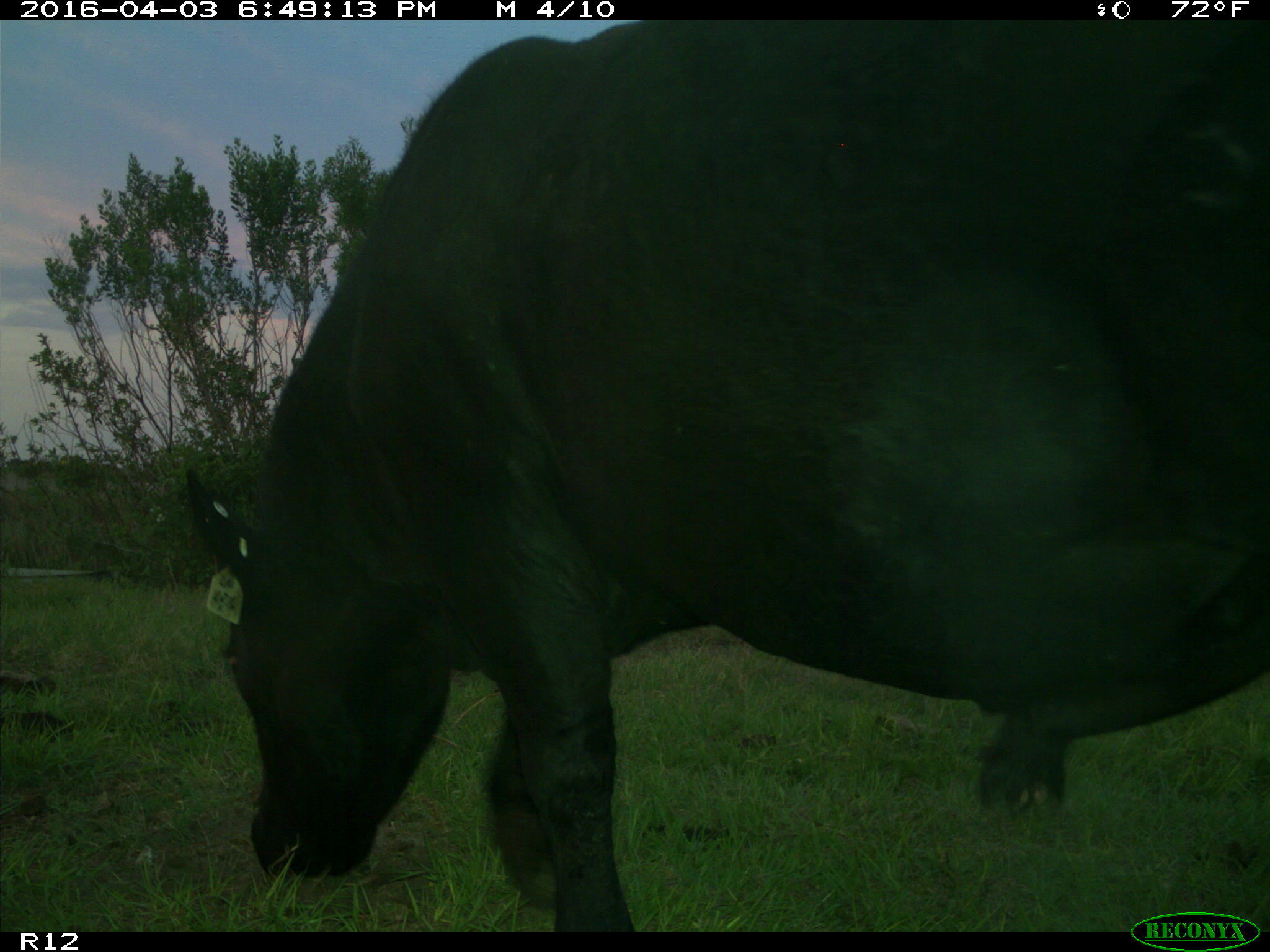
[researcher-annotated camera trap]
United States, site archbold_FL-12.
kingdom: Animalia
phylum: Chordata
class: Mammalia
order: Artiodactyla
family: Bovidae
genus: Bos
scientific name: Bos taurus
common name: domestic cow